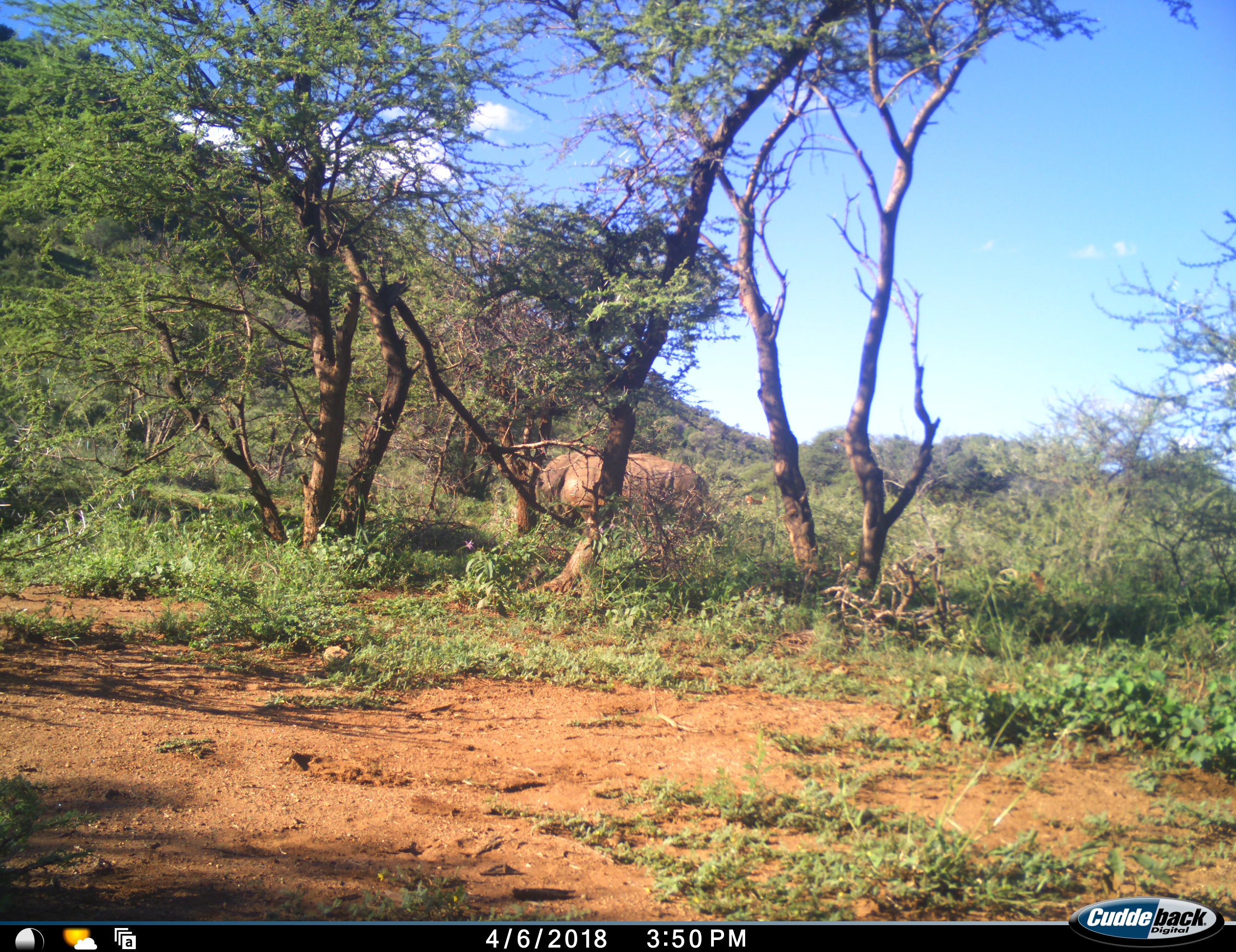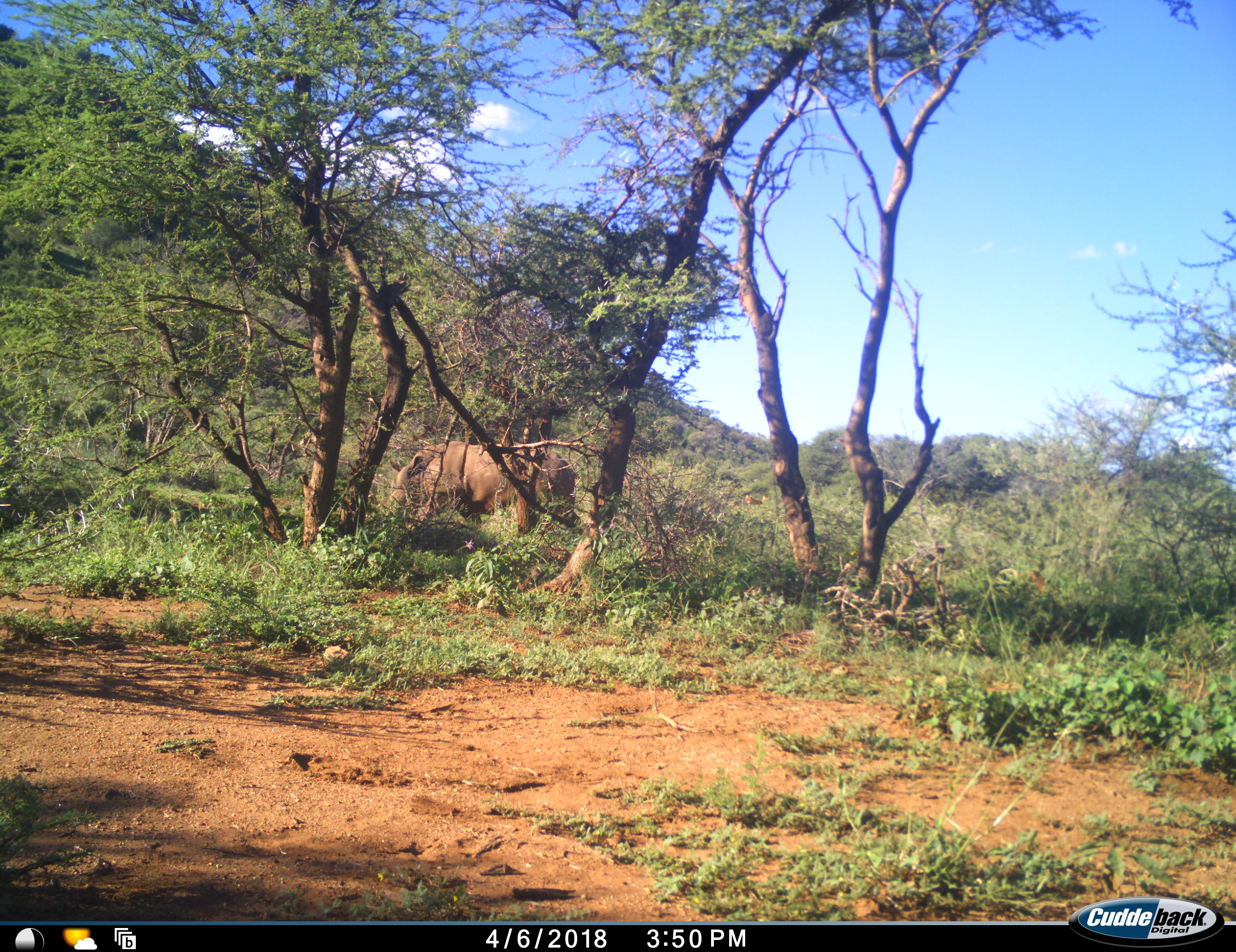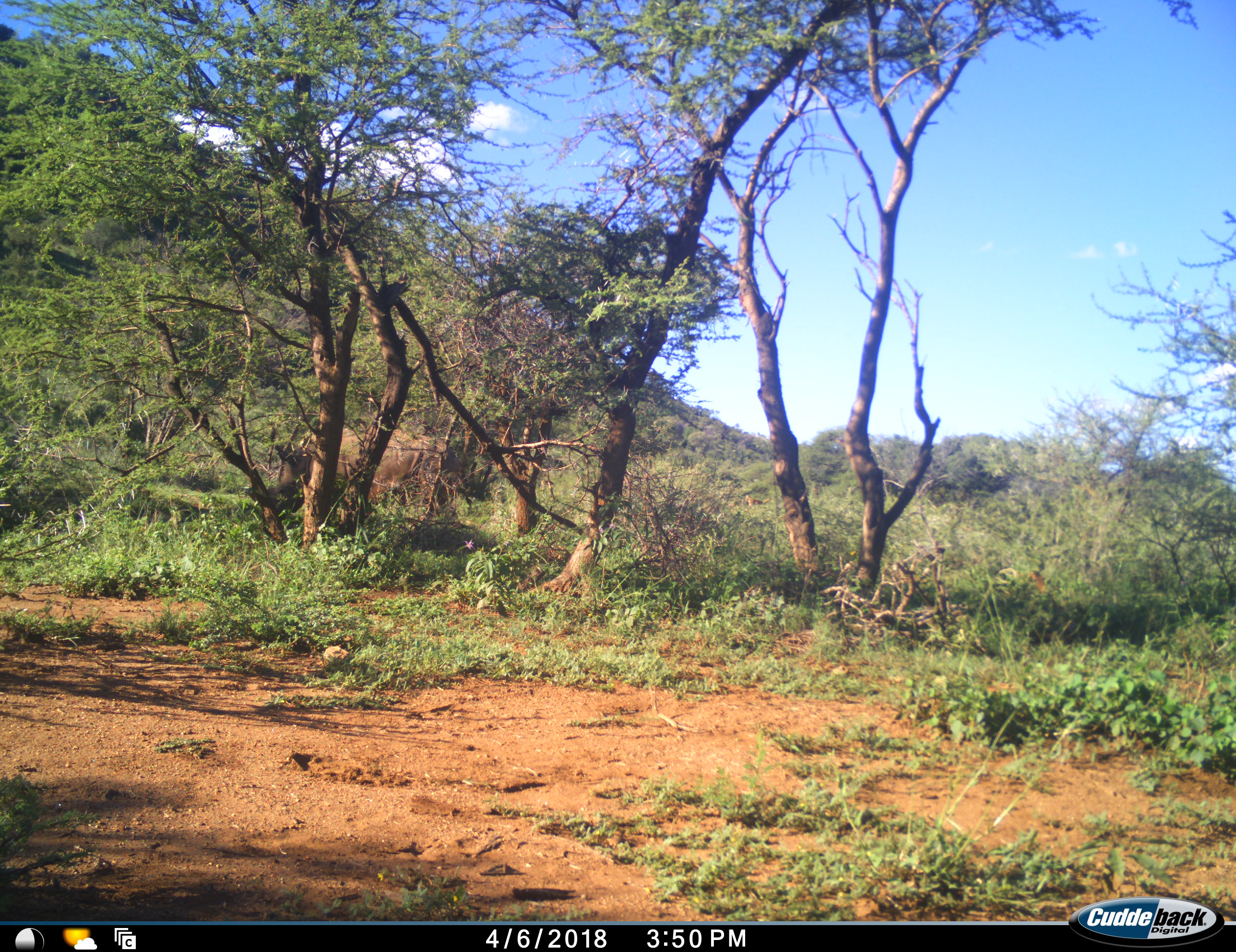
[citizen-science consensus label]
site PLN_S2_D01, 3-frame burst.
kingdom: Animalia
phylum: Chordata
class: Mammalia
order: Perissodactyla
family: Rhinocerotidae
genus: Ceratotherium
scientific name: Ceratotherium simum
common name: white rhinoceros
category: rhinoceroswhite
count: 1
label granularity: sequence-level